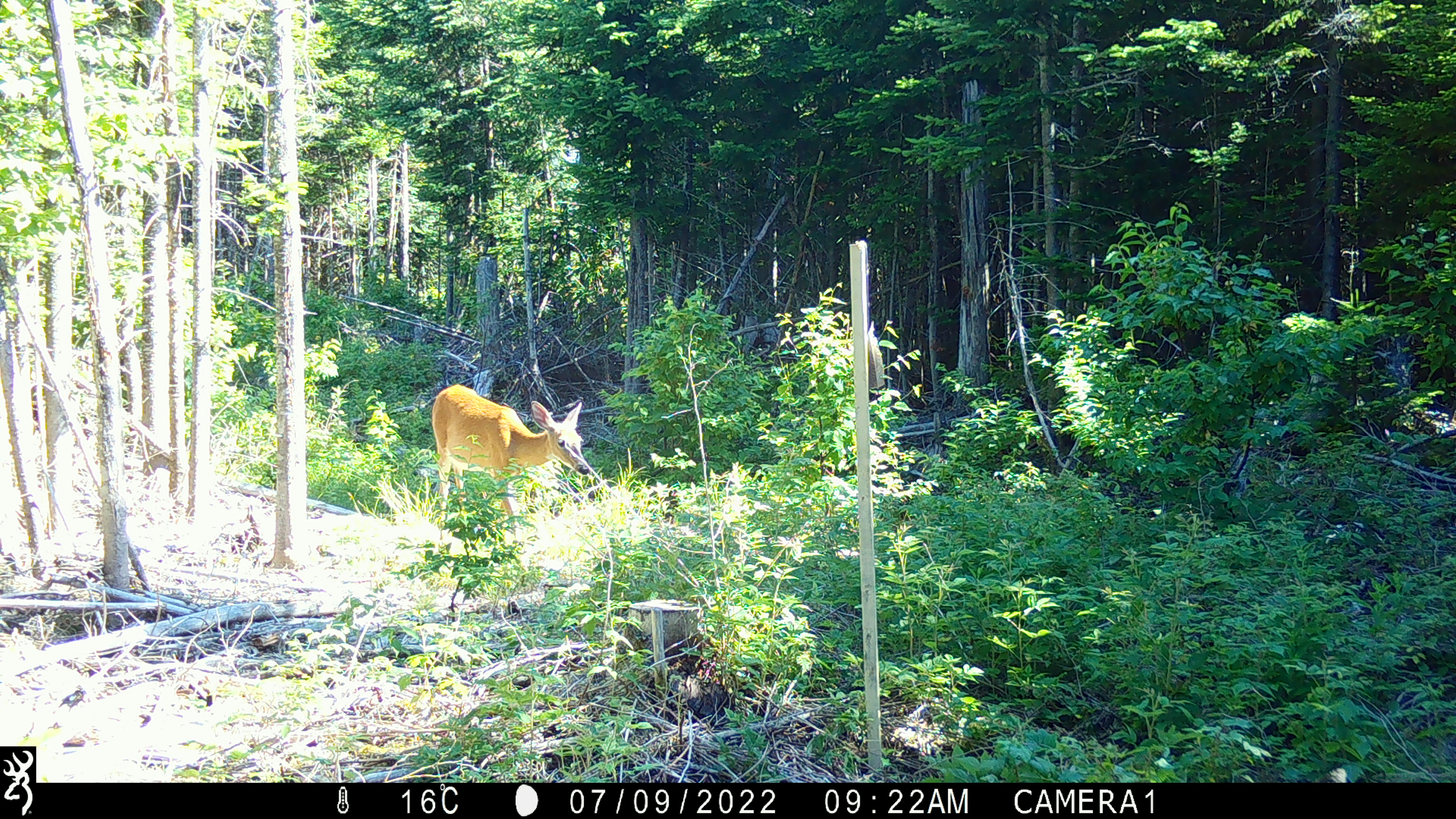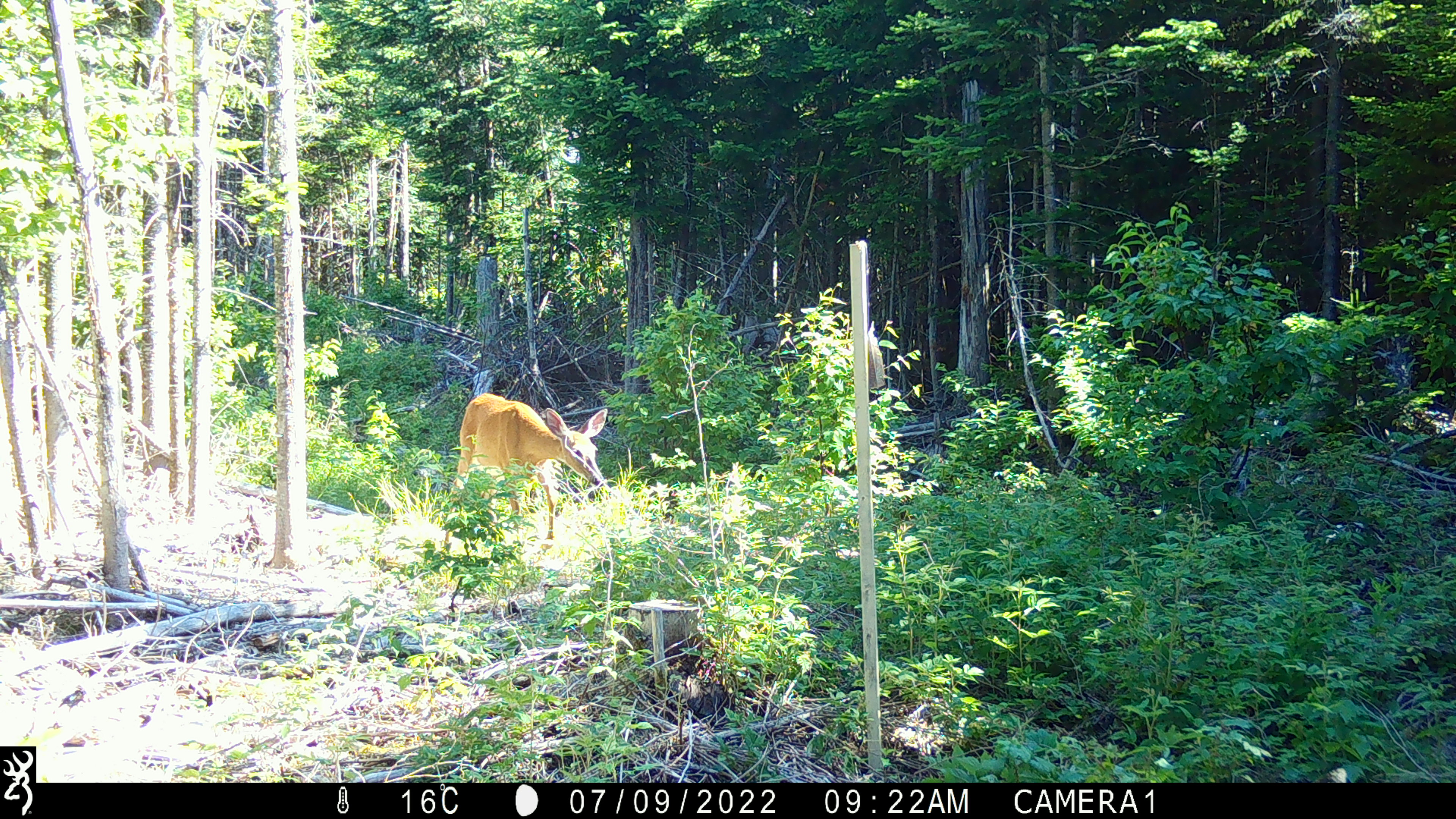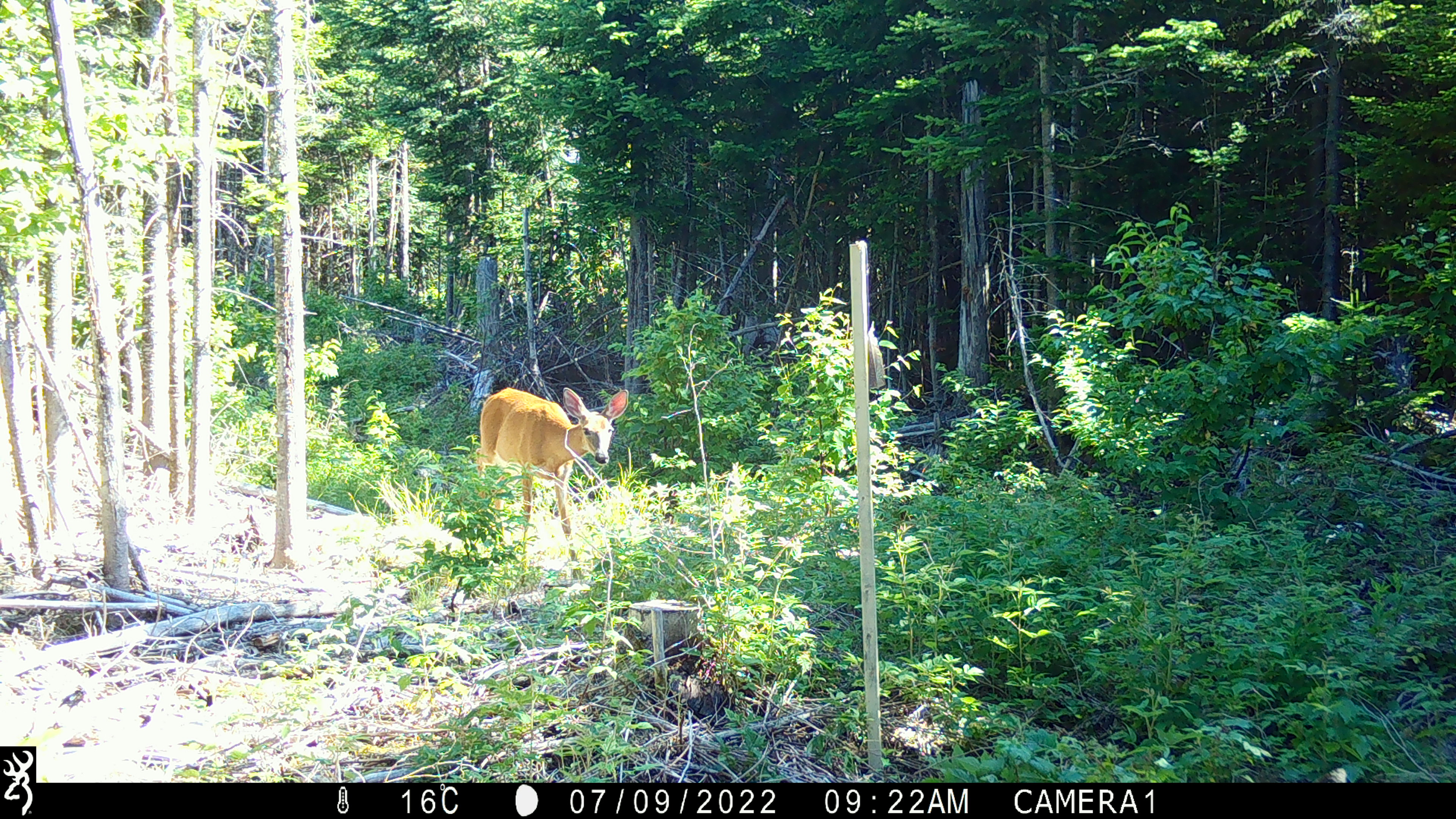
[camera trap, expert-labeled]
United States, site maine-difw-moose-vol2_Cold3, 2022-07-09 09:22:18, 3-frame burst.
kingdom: Animalia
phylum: Chordata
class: Mammalia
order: Artiodactyla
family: Cervidae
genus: Odocoileus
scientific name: Odocoileus virginianus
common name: white-tailed deer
White-tailed deer (Odocoileus virginianus).